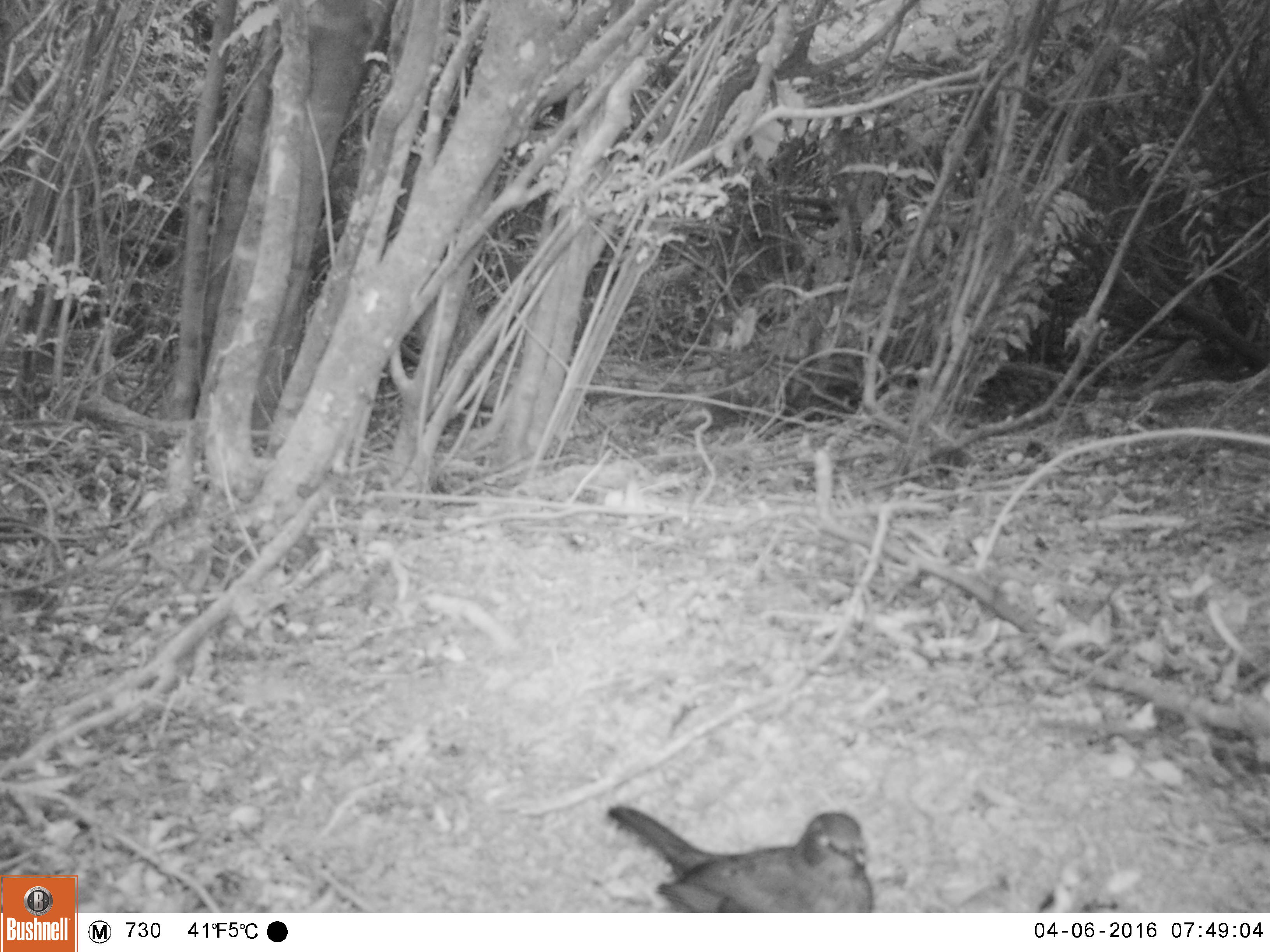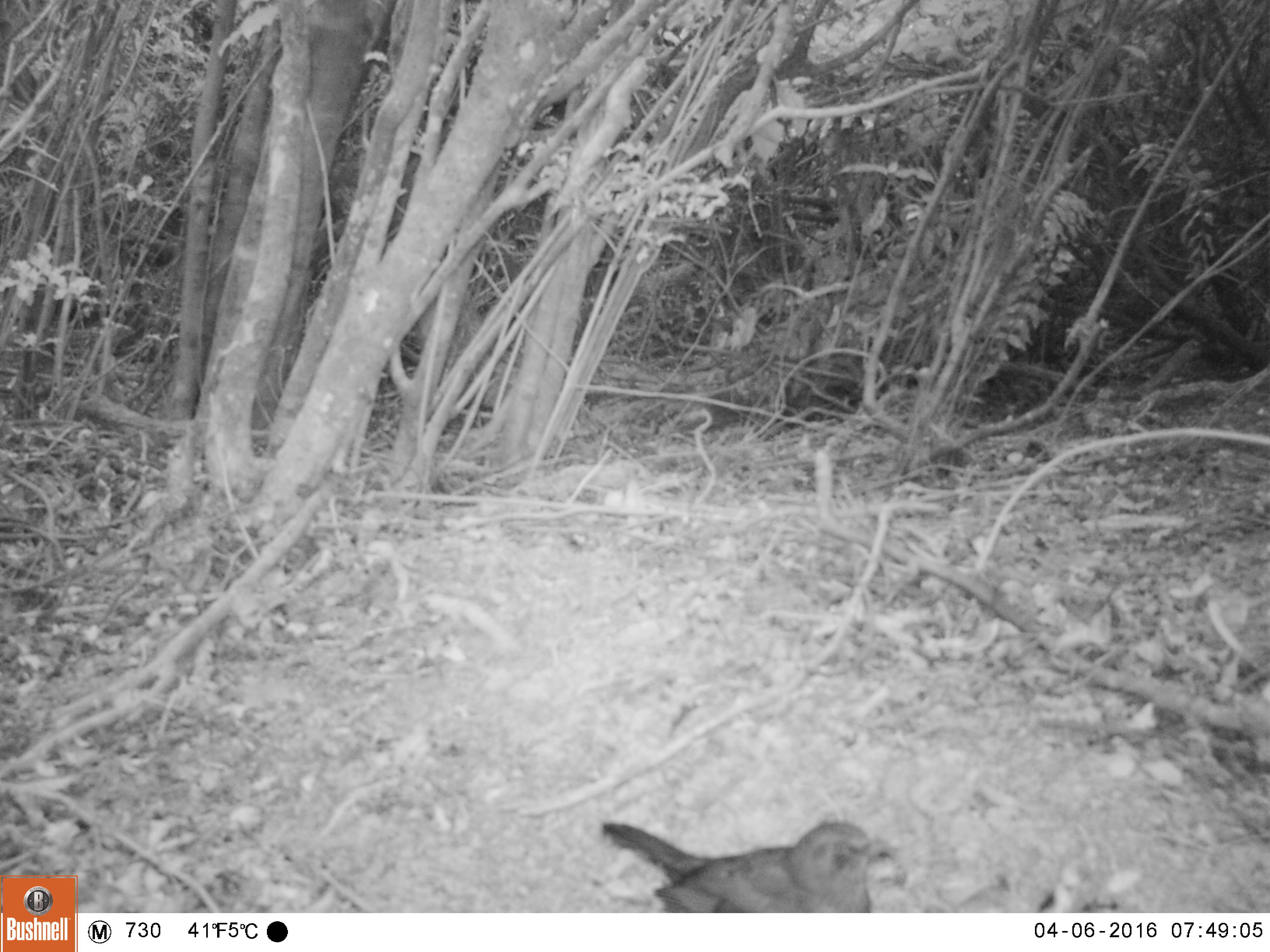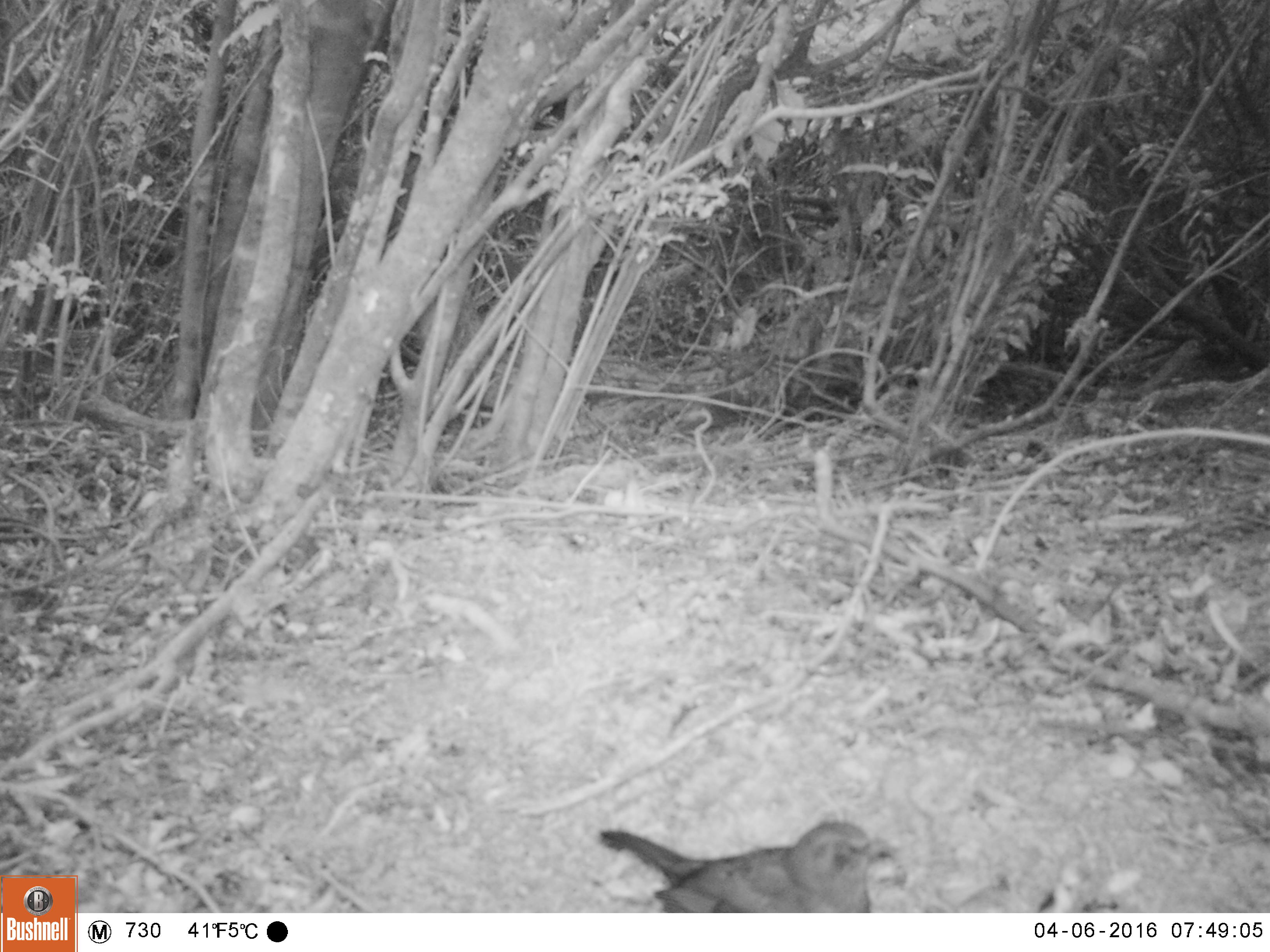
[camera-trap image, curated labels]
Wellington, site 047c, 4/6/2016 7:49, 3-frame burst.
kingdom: Animalia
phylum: Chordata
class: Aves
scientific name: Aves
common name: bird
Bird (Aves).